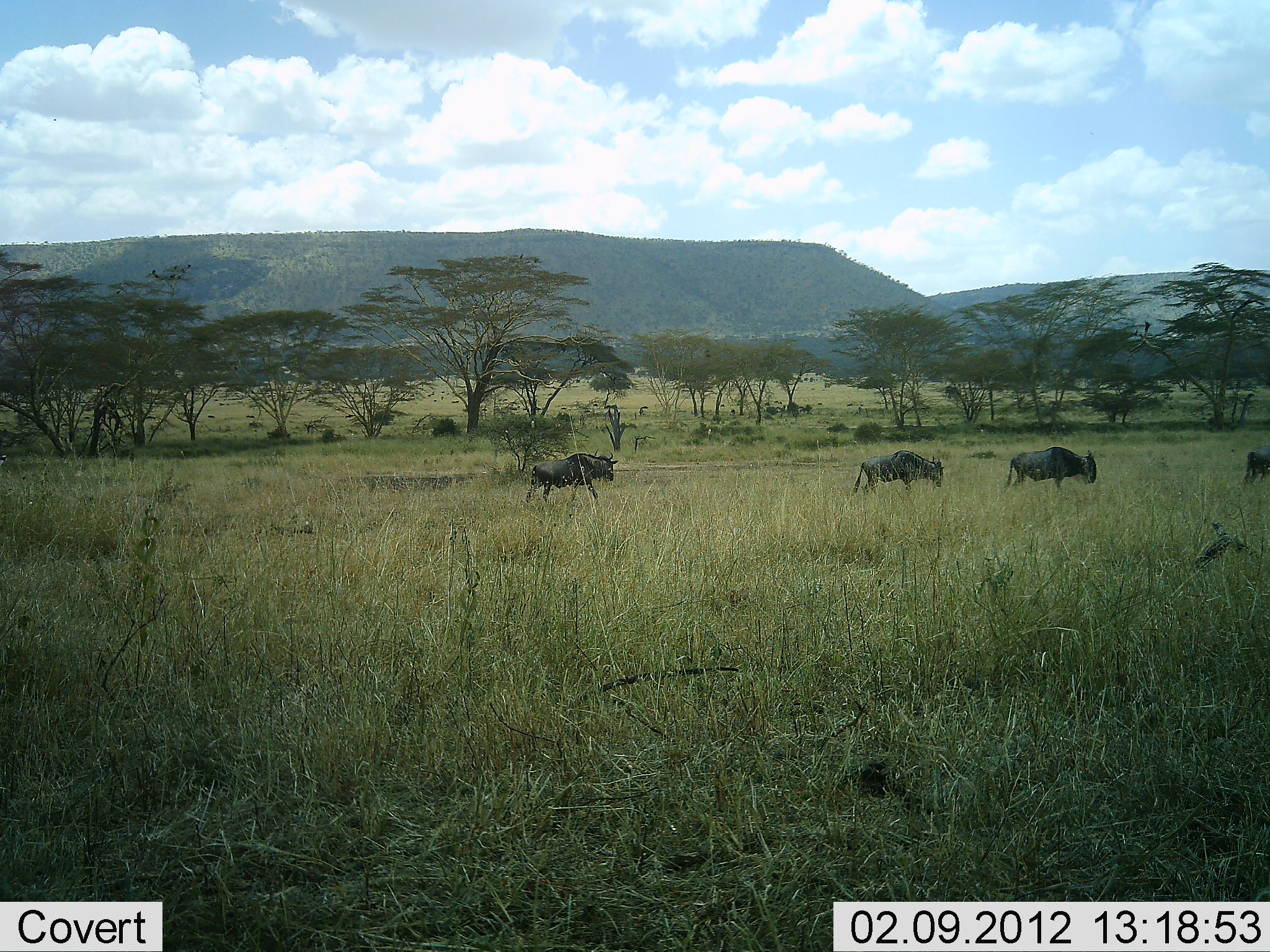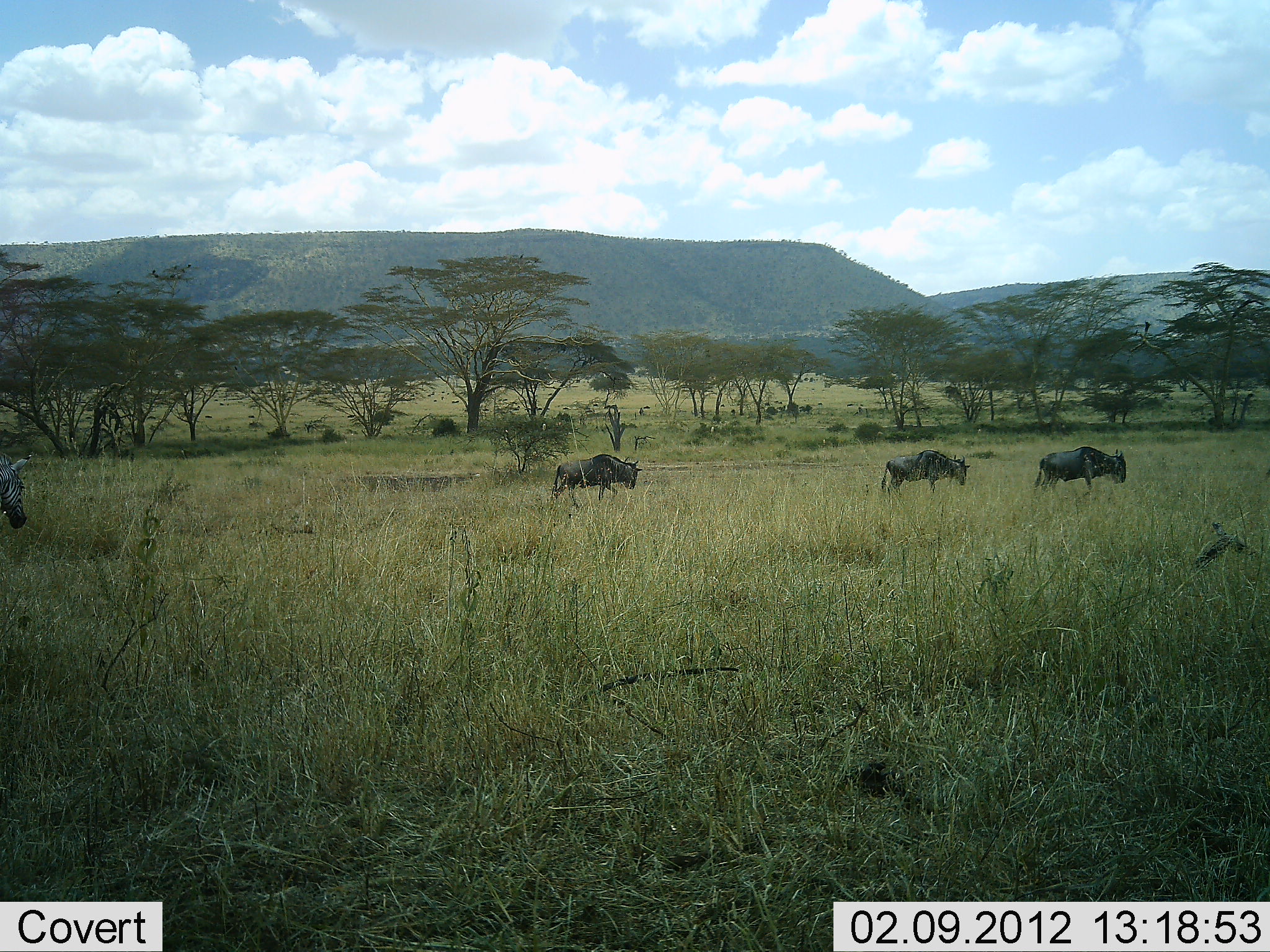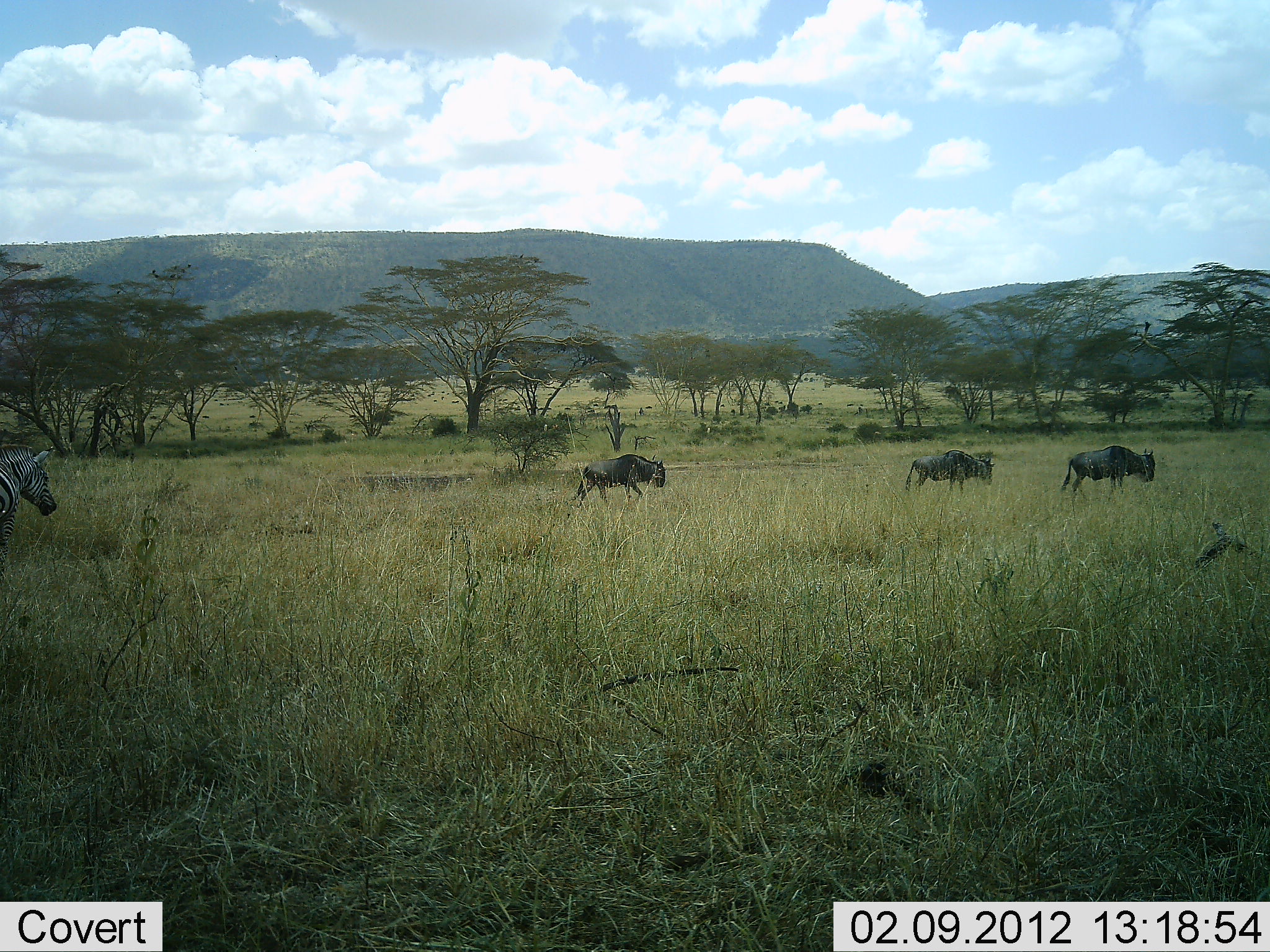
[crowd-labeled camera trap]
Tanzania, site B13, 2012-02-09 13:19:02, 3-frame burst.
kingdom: Animalia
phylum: Chordata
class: Mammalia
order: Artiodactyla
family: Bovidae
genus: Connochaetes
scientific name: Connochaetes taurinus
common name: blue wildebeest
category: wildebeest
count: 4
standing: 8%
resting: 0%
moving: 92%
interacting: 0%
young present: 0%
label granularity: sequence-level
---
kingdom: Animalia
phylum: Chordata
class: Mammalia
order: Perissodactyla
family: Equidae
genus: Equus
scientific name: Equus quagga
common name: plains zebra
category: zebra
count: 1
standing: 16%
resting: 0%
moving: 89%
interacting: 0%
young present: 0%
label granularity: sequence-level